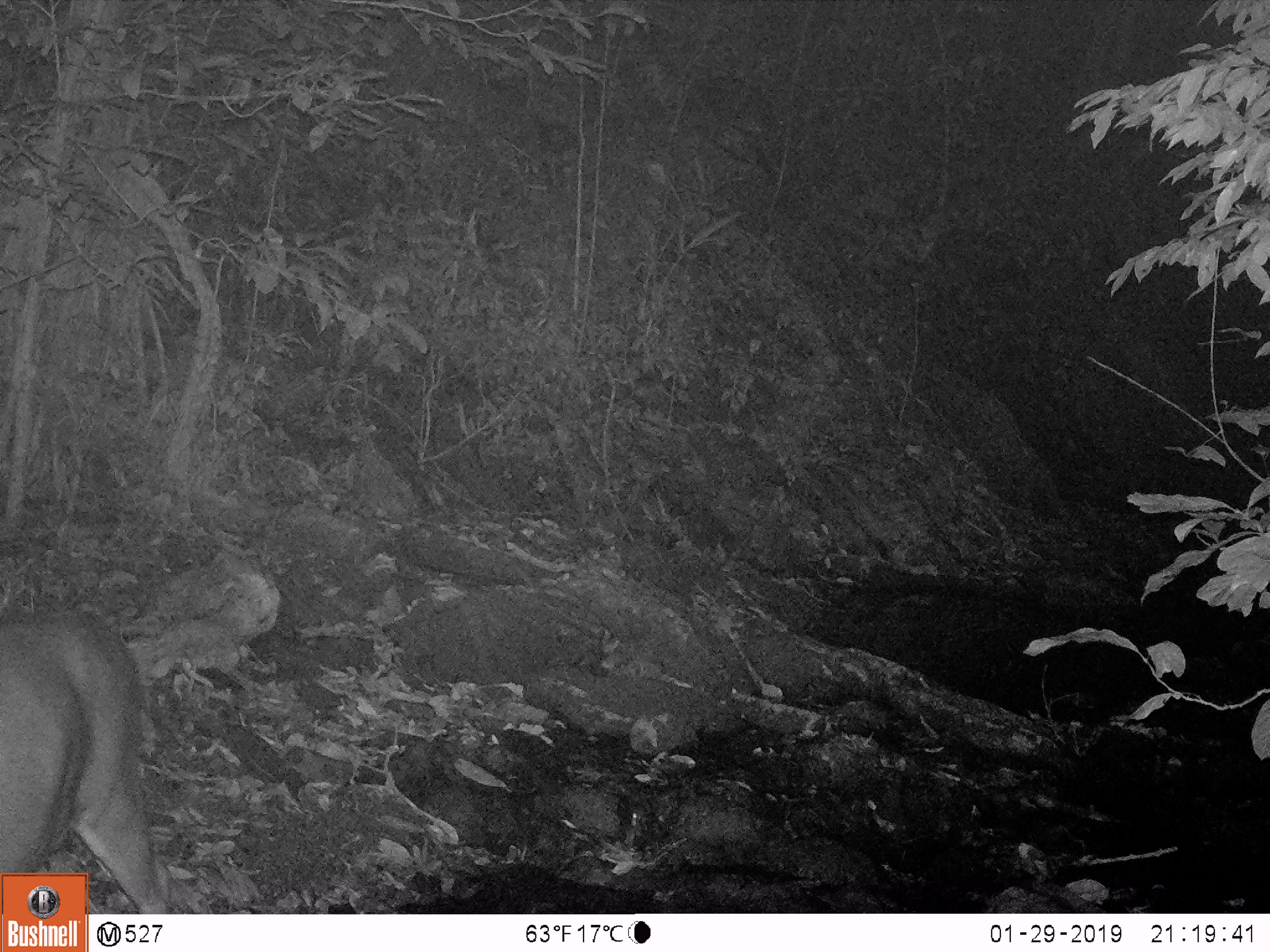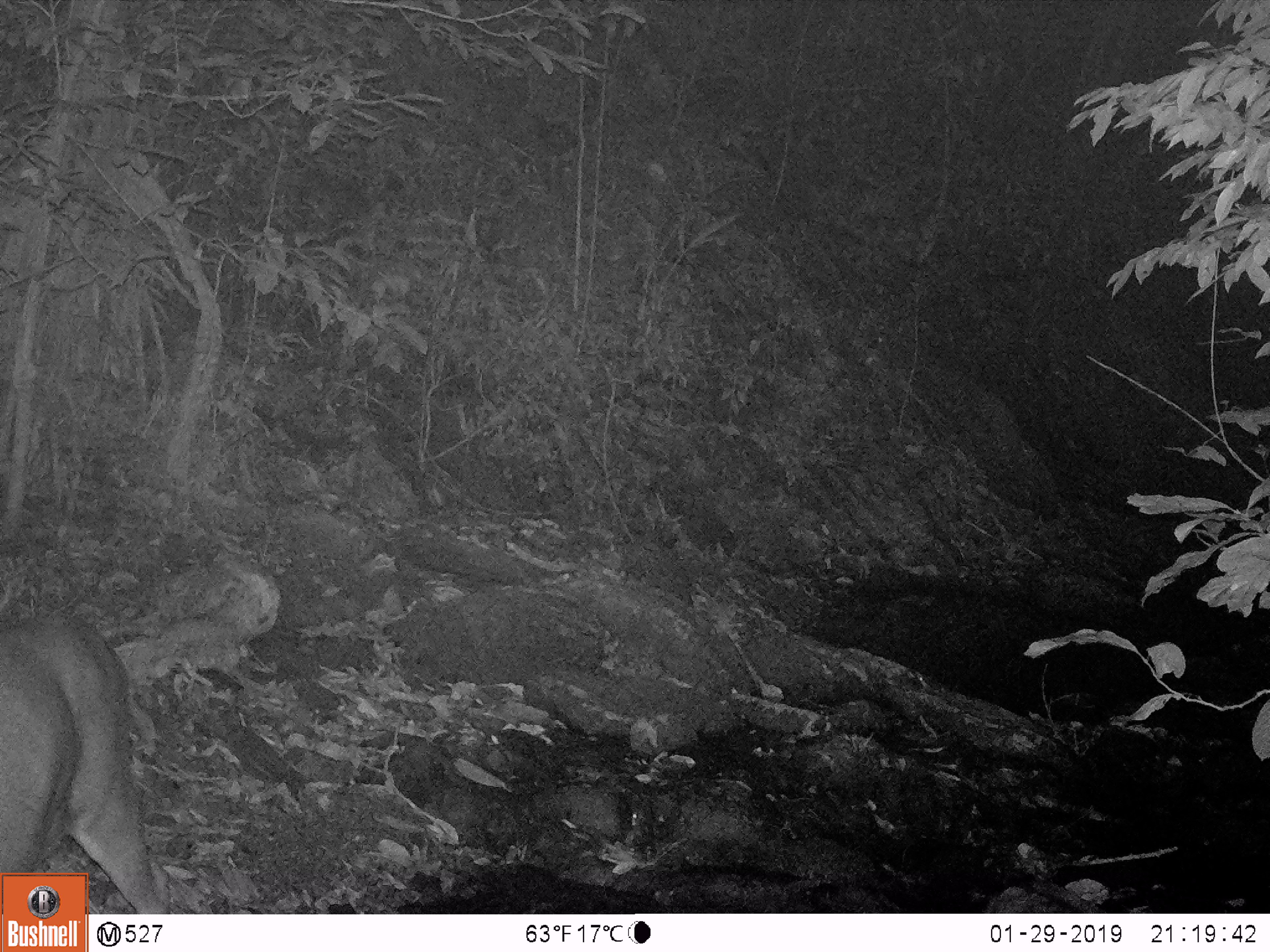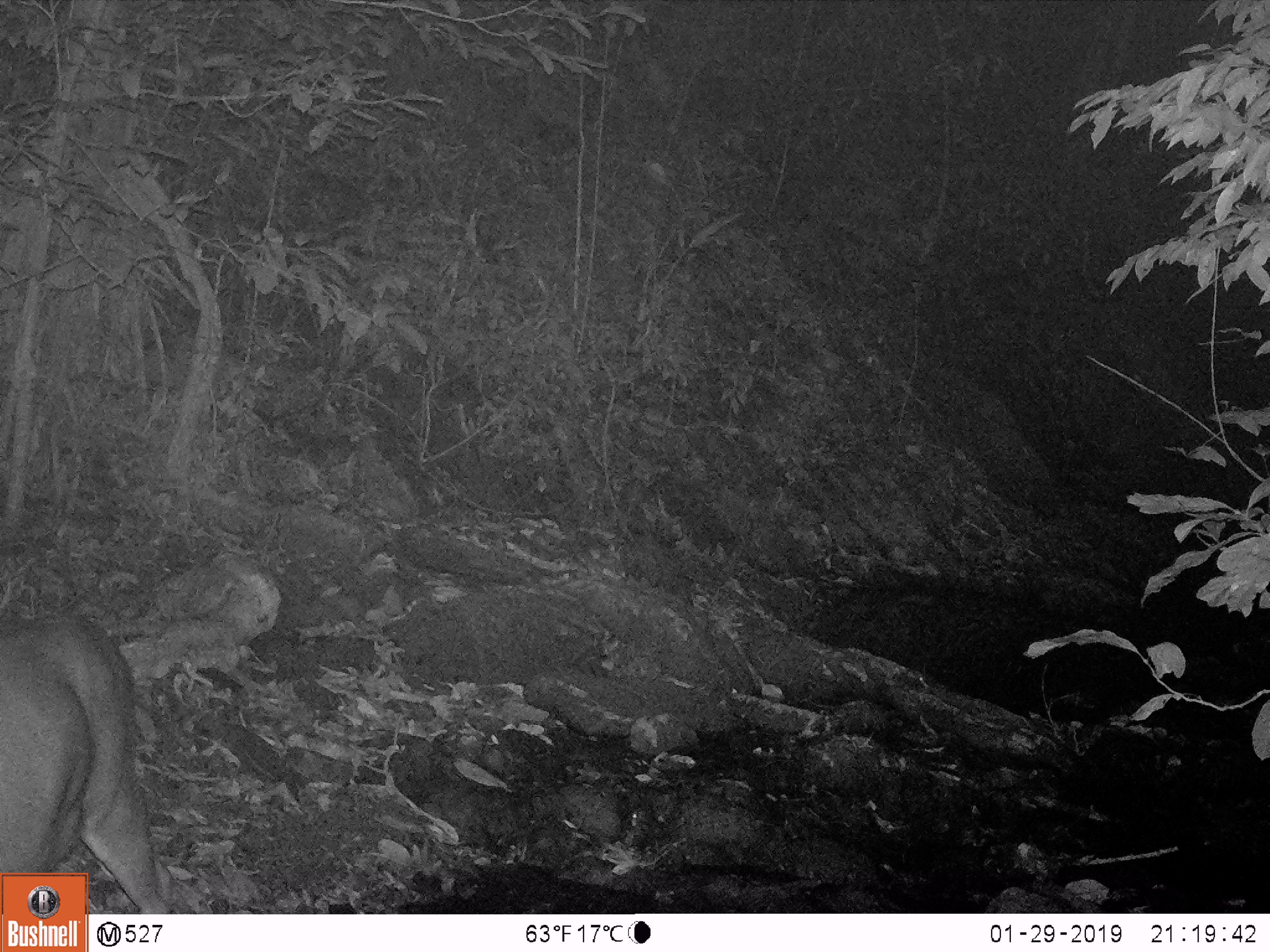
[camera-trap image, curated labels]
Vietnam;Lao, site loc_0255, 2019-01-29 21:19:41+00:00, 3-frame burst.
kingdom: Animalia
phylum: Chordata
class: Mammalia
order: Artiodactyla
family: Cervidae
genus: Rusa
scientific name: Rusa unicolor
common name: sambar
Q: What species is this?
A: Sambar (Rusa unicolor).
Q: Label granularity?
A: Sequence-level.